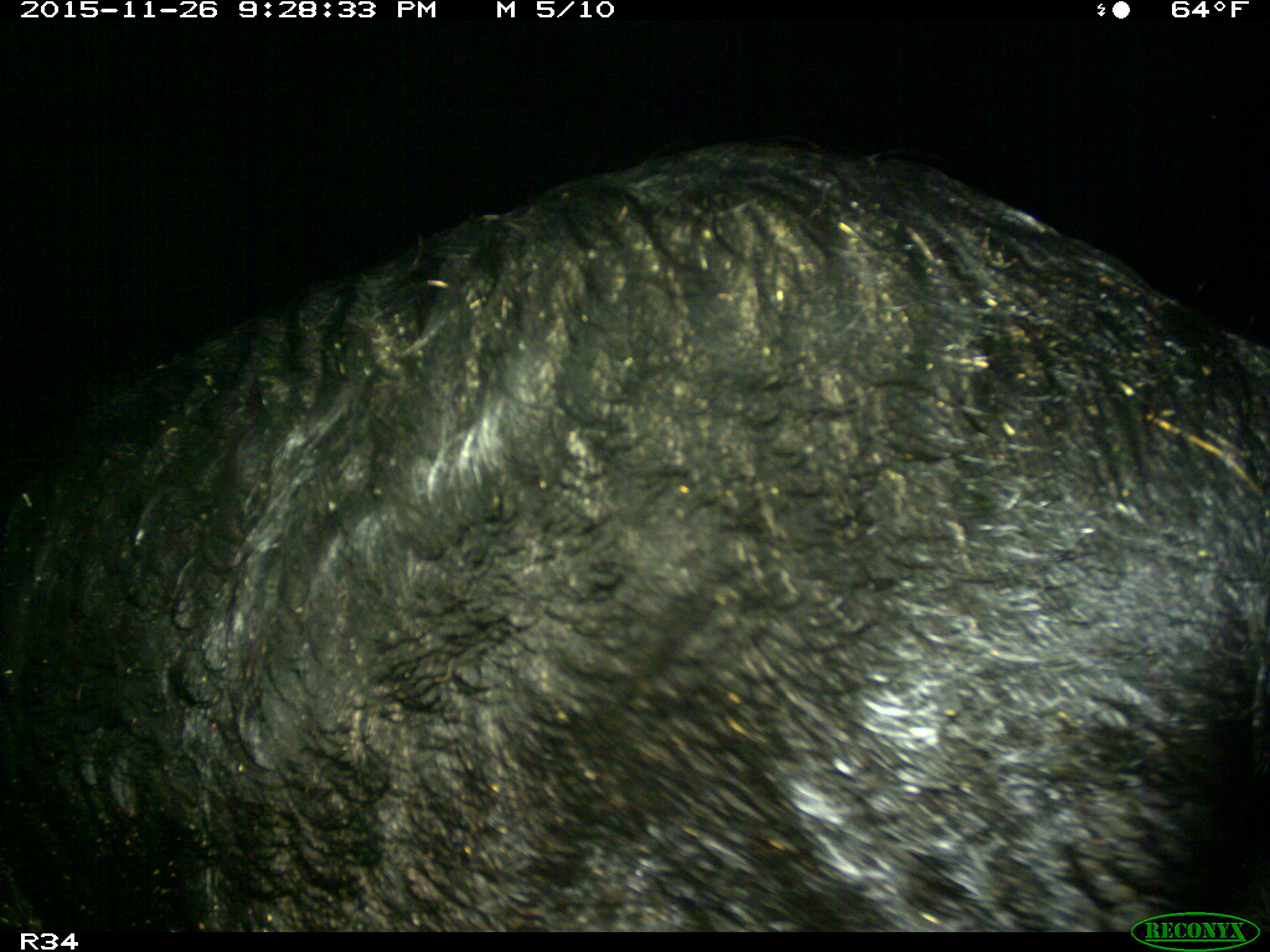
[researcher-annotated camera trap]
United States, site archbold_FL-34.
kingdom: Animalia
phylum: Chordata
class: Mammalia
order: Artiodactyla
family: Suidae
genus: Sus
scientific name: Sus scrofa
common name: wild boar